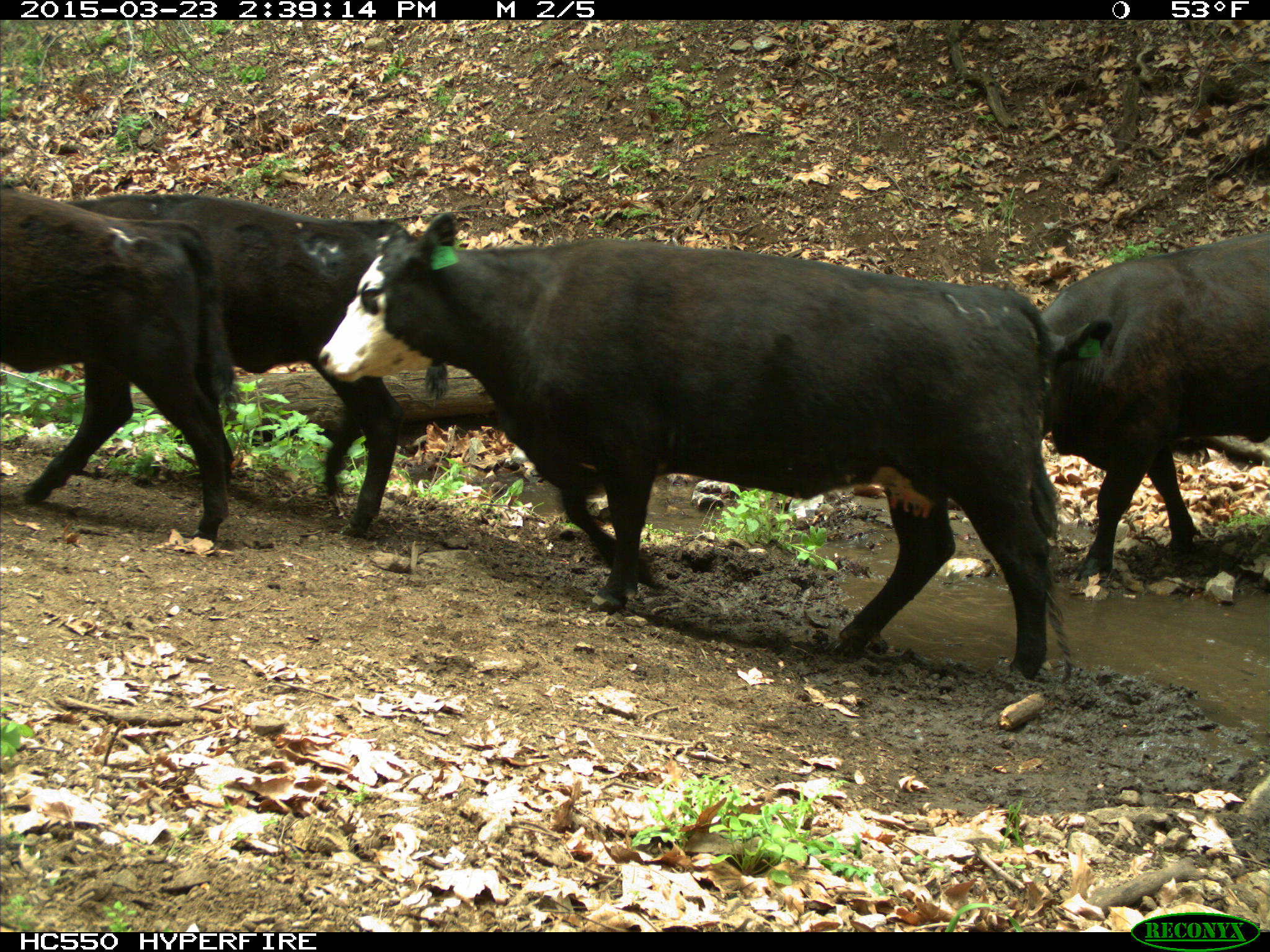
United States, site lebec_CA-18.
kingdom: Animalia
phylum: Chordata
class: Mammalia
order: Artiodactyla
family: Bovidae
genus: Bos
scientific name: Bos taurus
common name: domestic cow